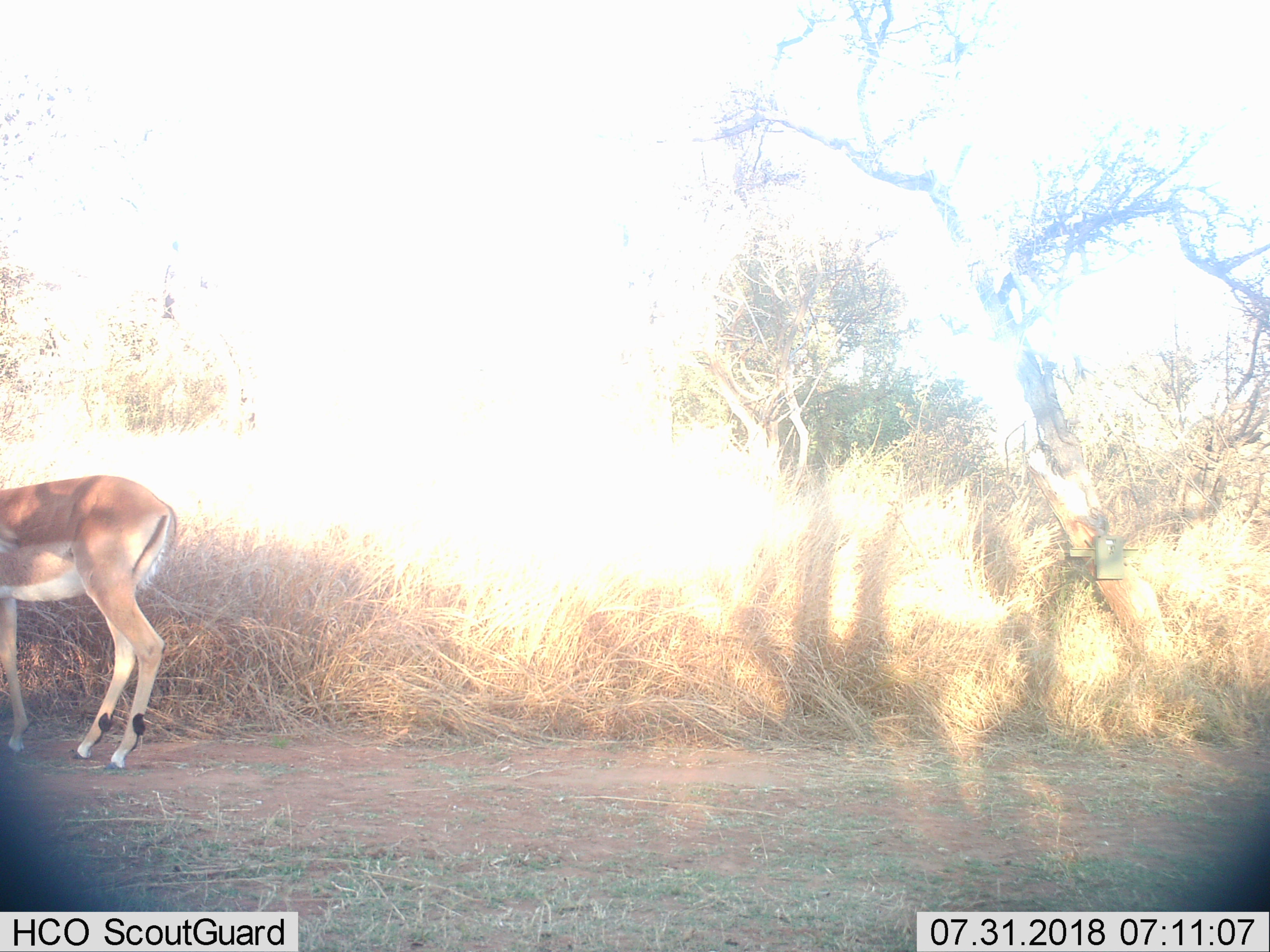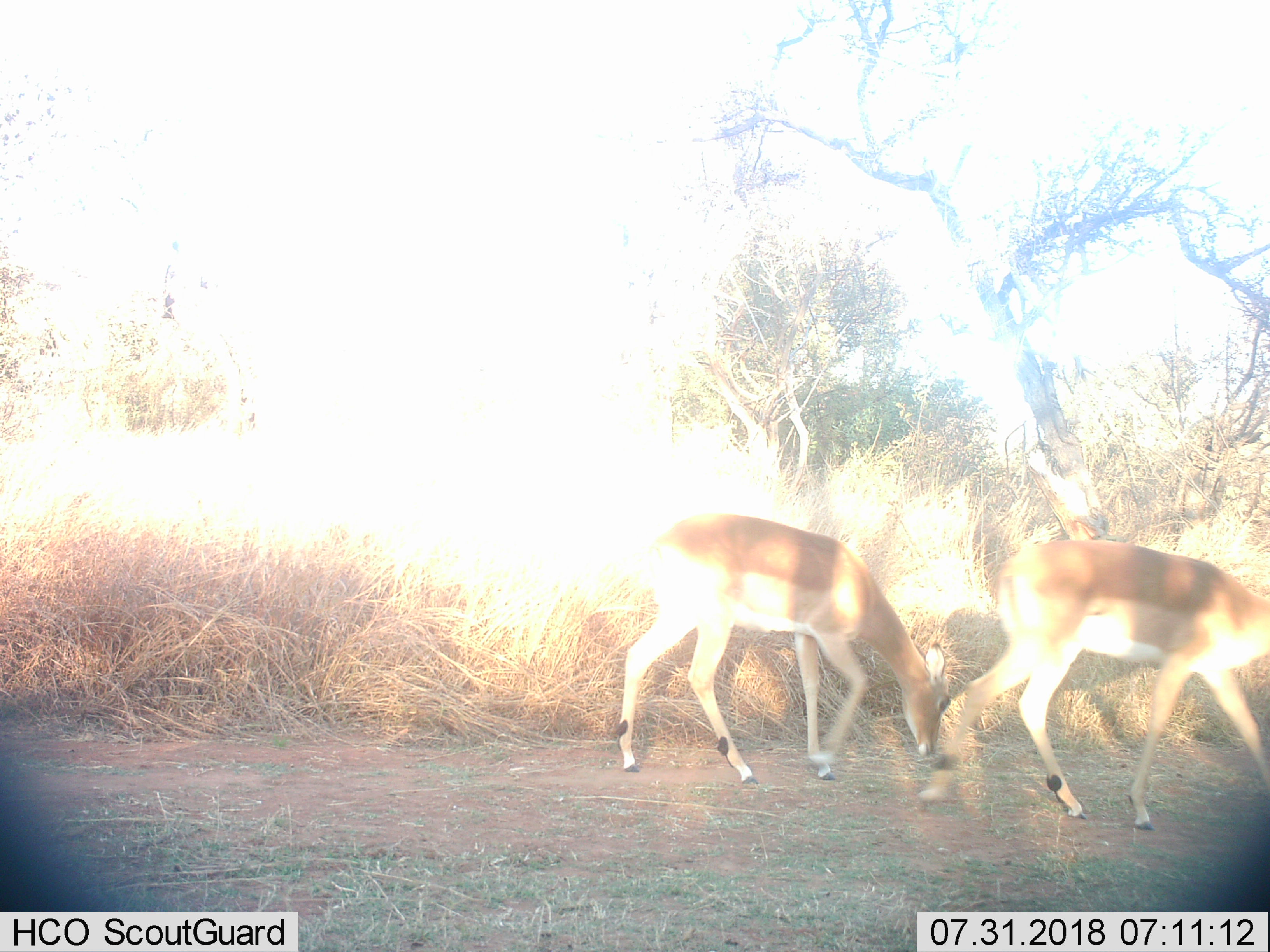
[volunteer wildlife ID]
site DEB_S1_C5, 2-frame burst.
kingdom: Animalia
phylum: Chordata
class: Mammalia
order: Artiodactyla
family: Bovidae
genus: Aepyceros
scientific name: Aepyceros melampus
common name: impala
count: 1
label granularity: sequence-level